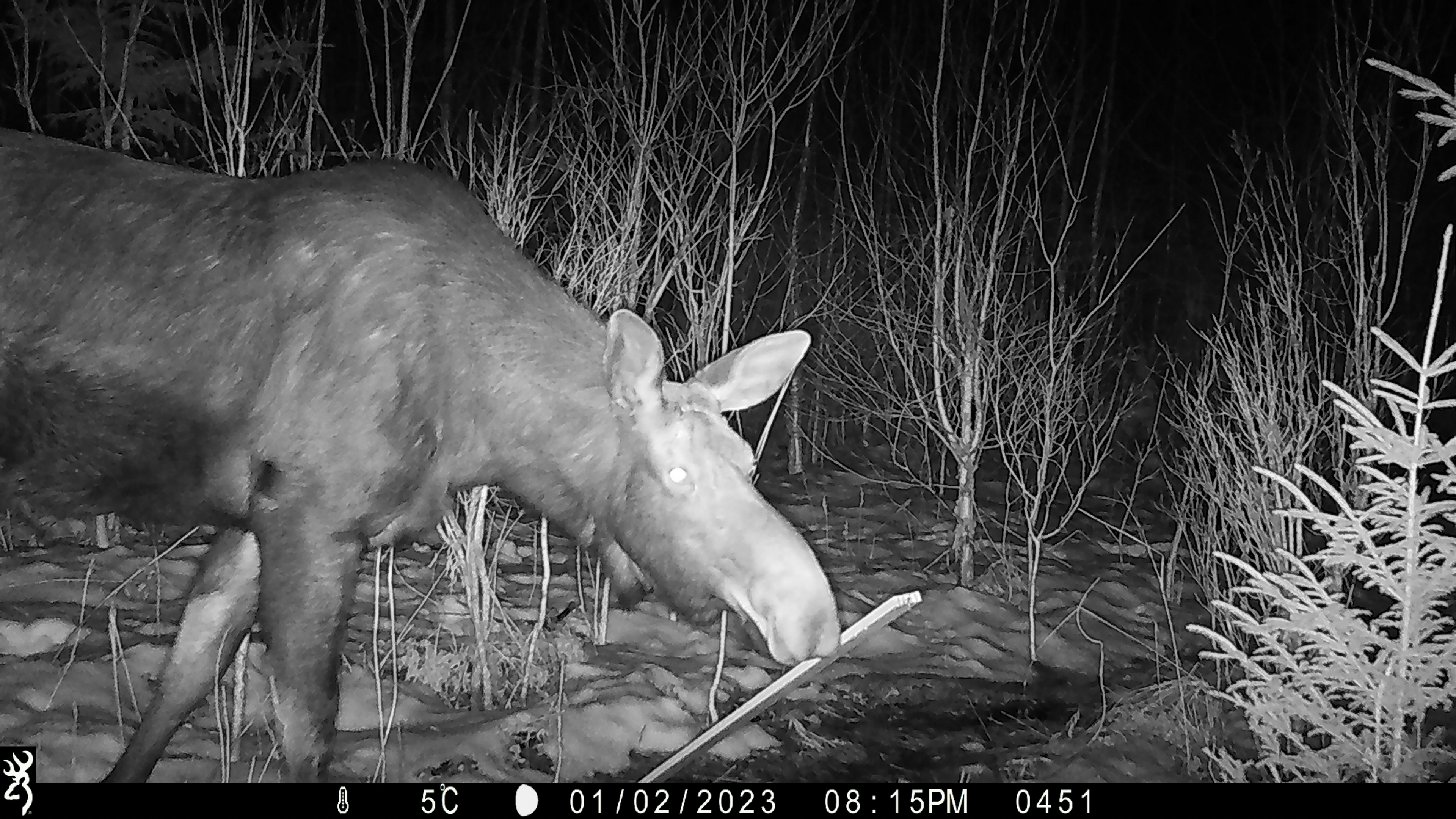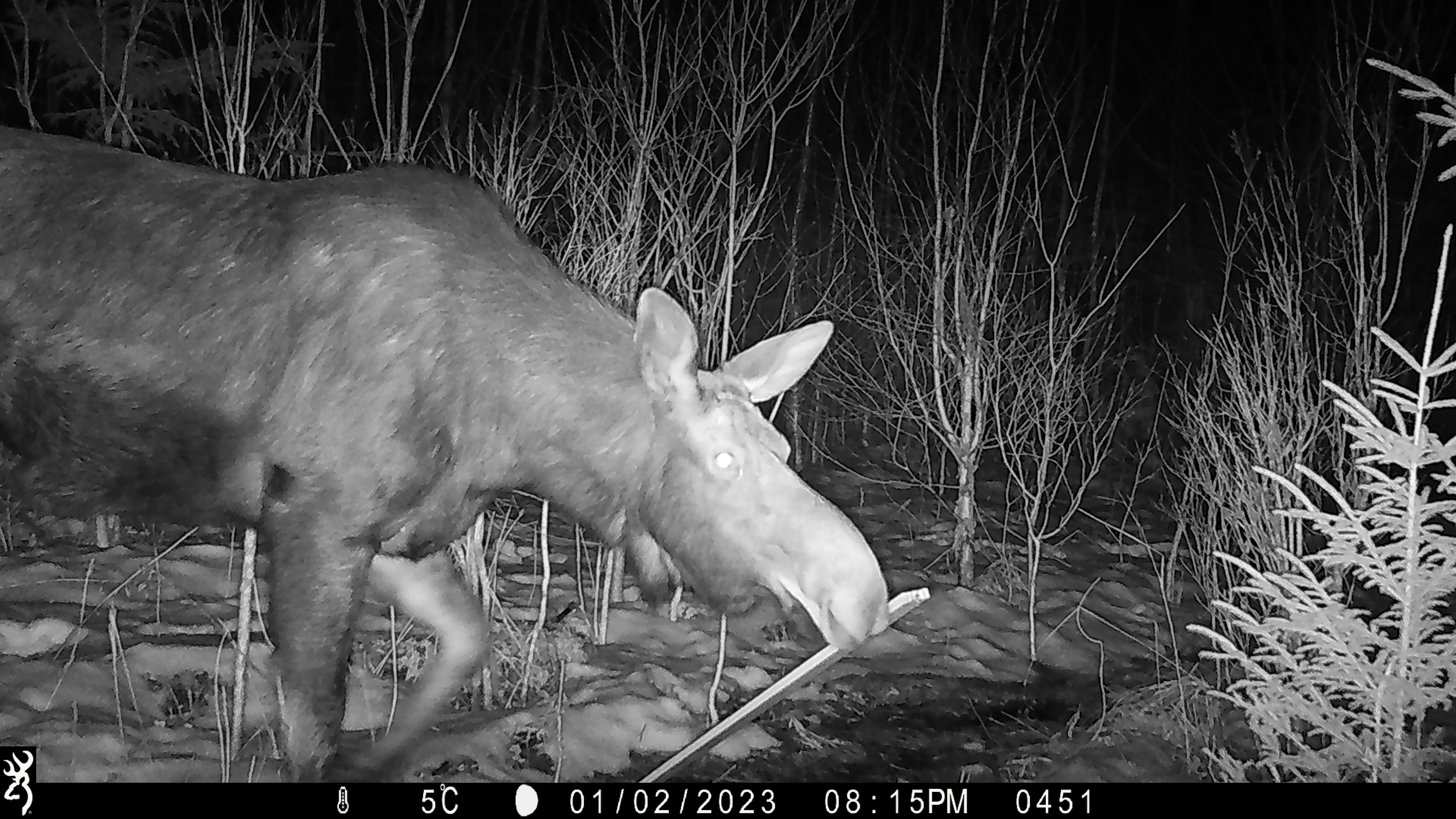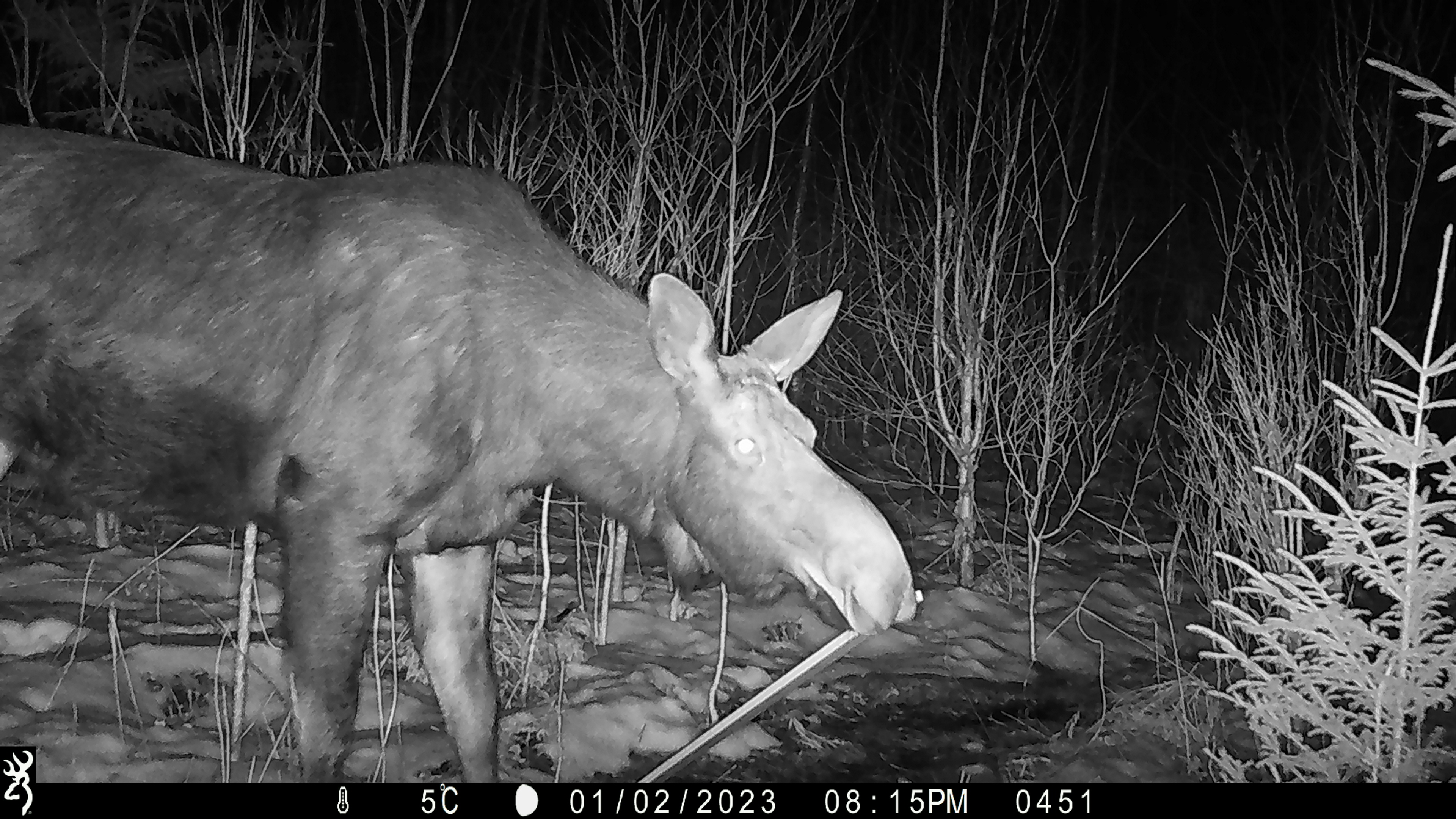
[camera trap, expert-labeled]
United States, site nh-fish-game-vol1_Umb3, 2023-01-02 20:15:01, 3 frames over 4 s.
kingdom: Animalia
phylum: Chordata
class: Mammalia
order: Artiodactyla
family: Cervidae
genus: Alces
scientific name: Alces alces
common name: moose